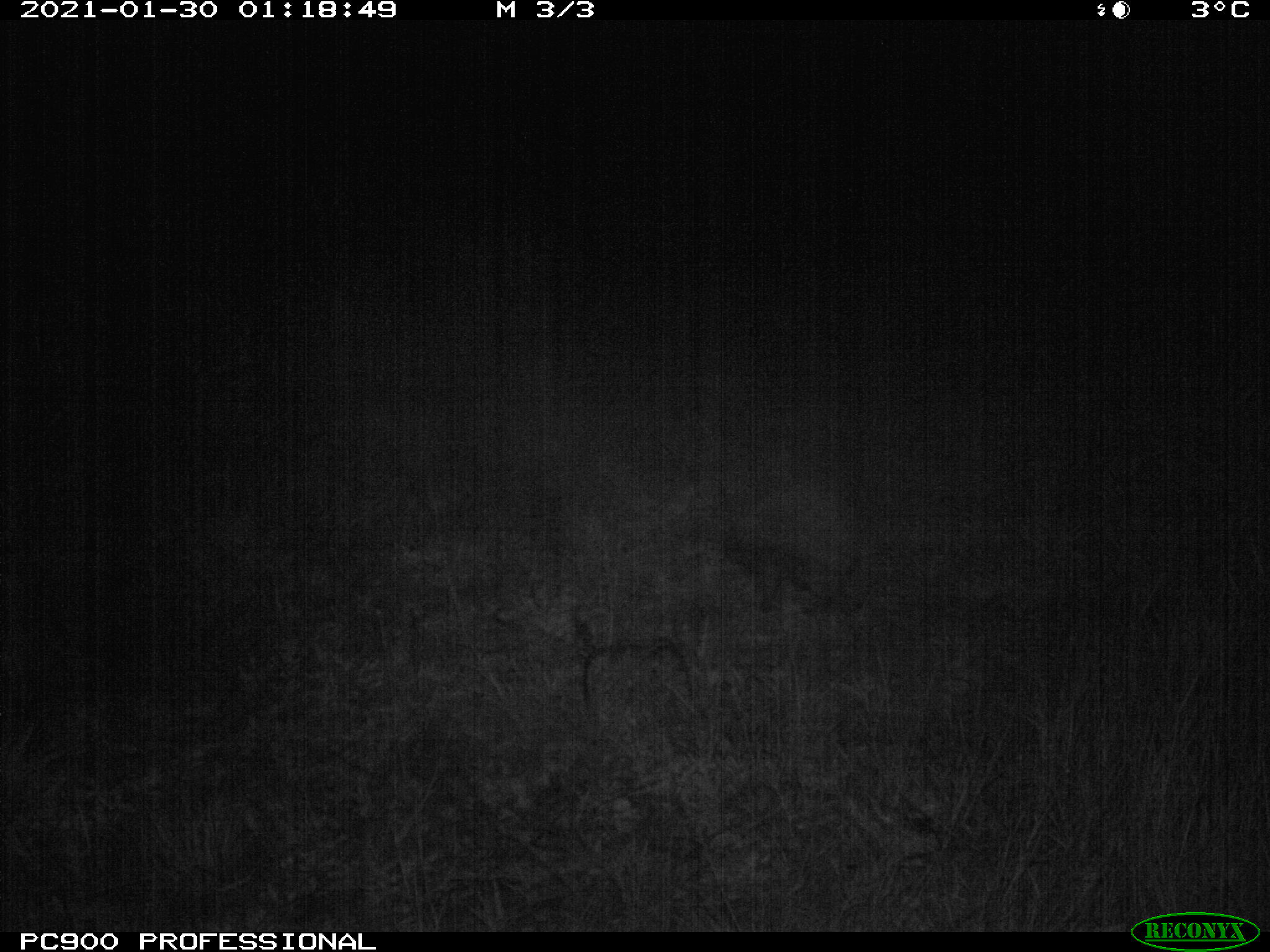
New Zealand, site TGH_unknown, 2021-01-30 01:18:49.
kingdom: Animalia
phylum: Chordata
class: Mammalia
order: Eulipotyphla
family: Erinaceidae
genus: Erinaceus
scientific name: Erinaceus europaeus europaeus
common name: european hedgehog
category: hedgehog